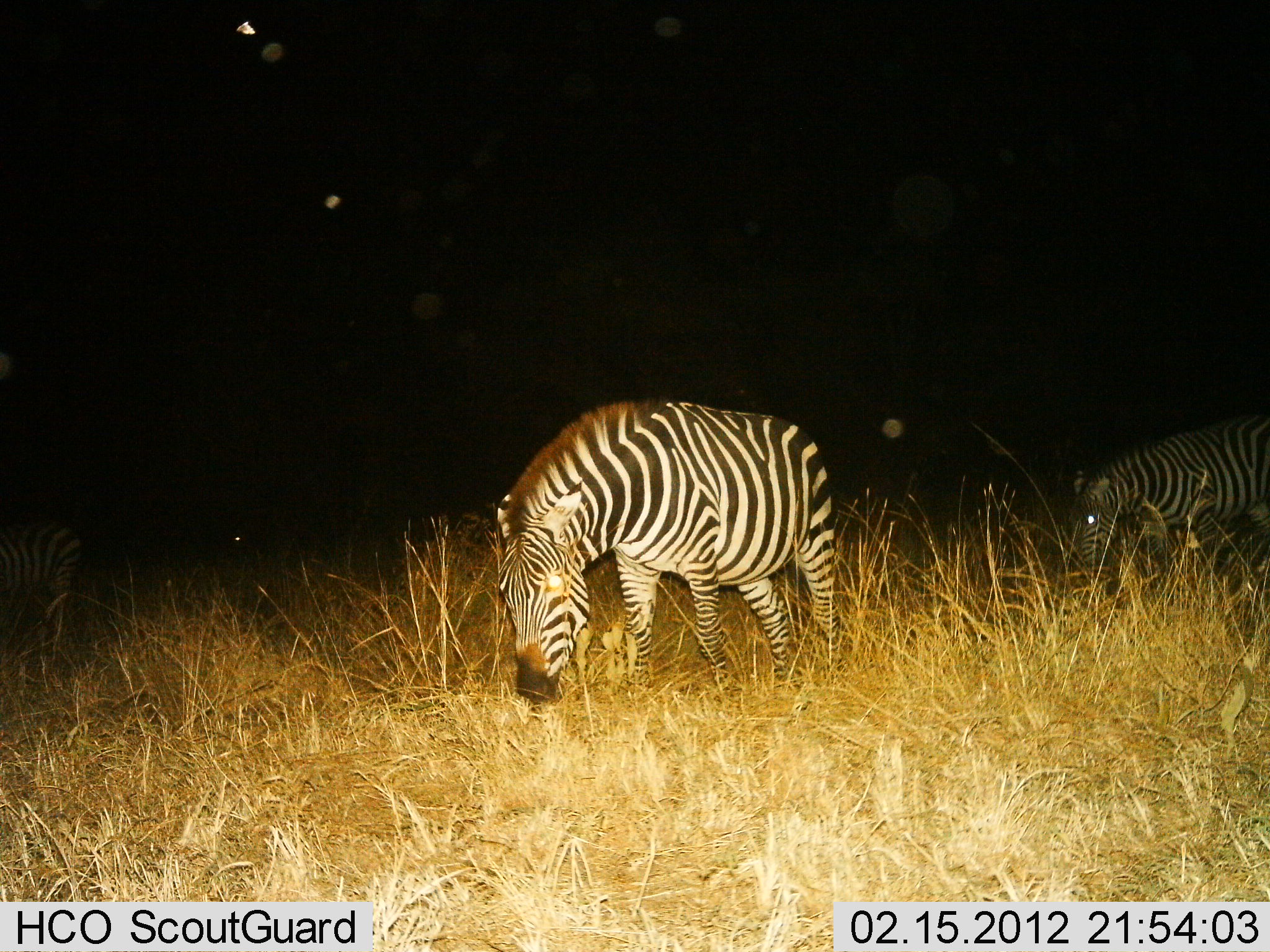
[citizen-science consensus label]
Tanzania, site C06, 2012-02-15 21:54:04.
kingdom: Animalia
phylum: Chordata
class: Mammalia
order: Perissodactyla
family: Equidae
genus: Equus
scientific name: Equus quagga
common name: plains zebra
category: zebra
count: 3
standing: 30%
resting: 0%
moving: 4%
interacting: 0%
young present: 0%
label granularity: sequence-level